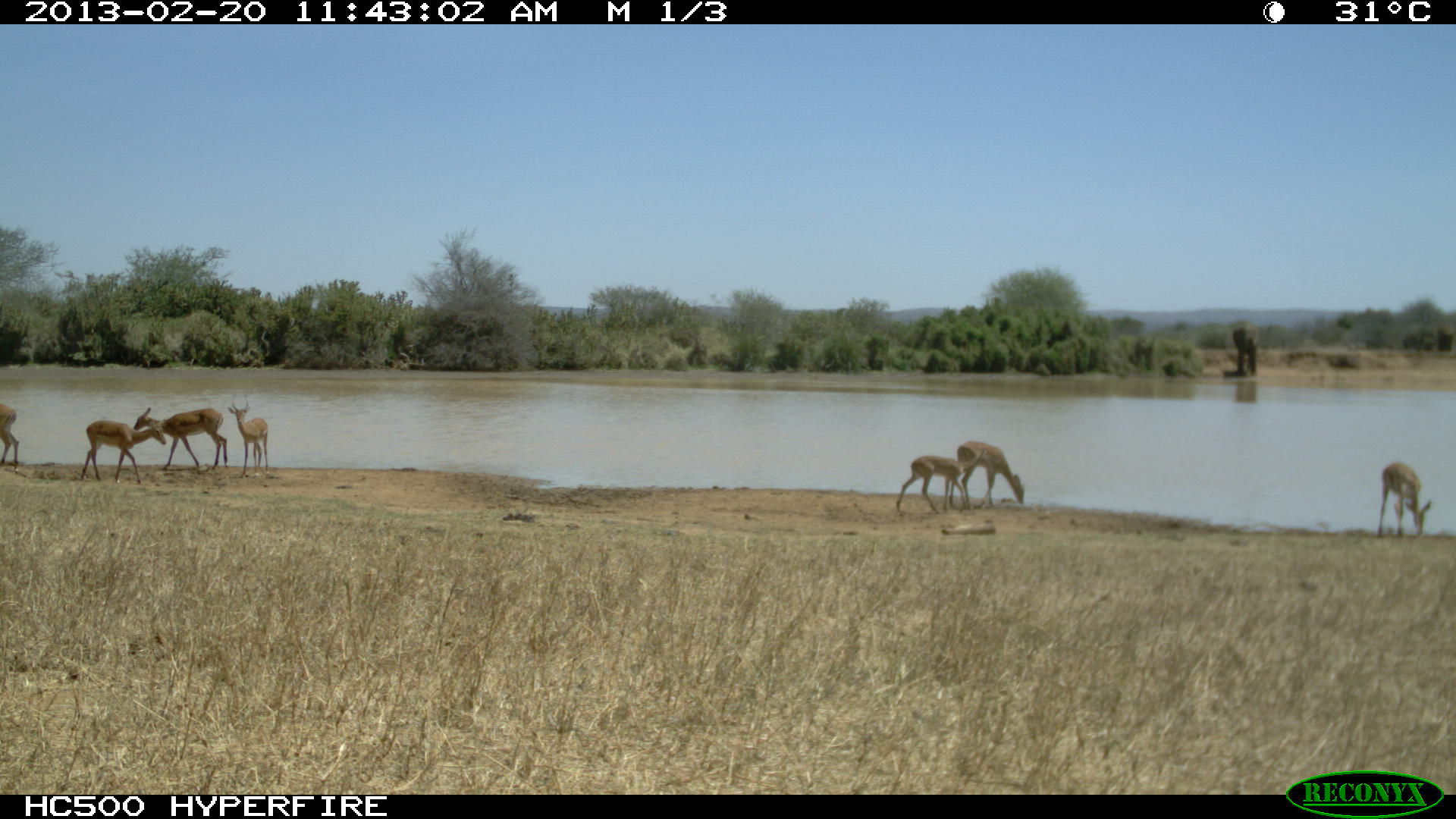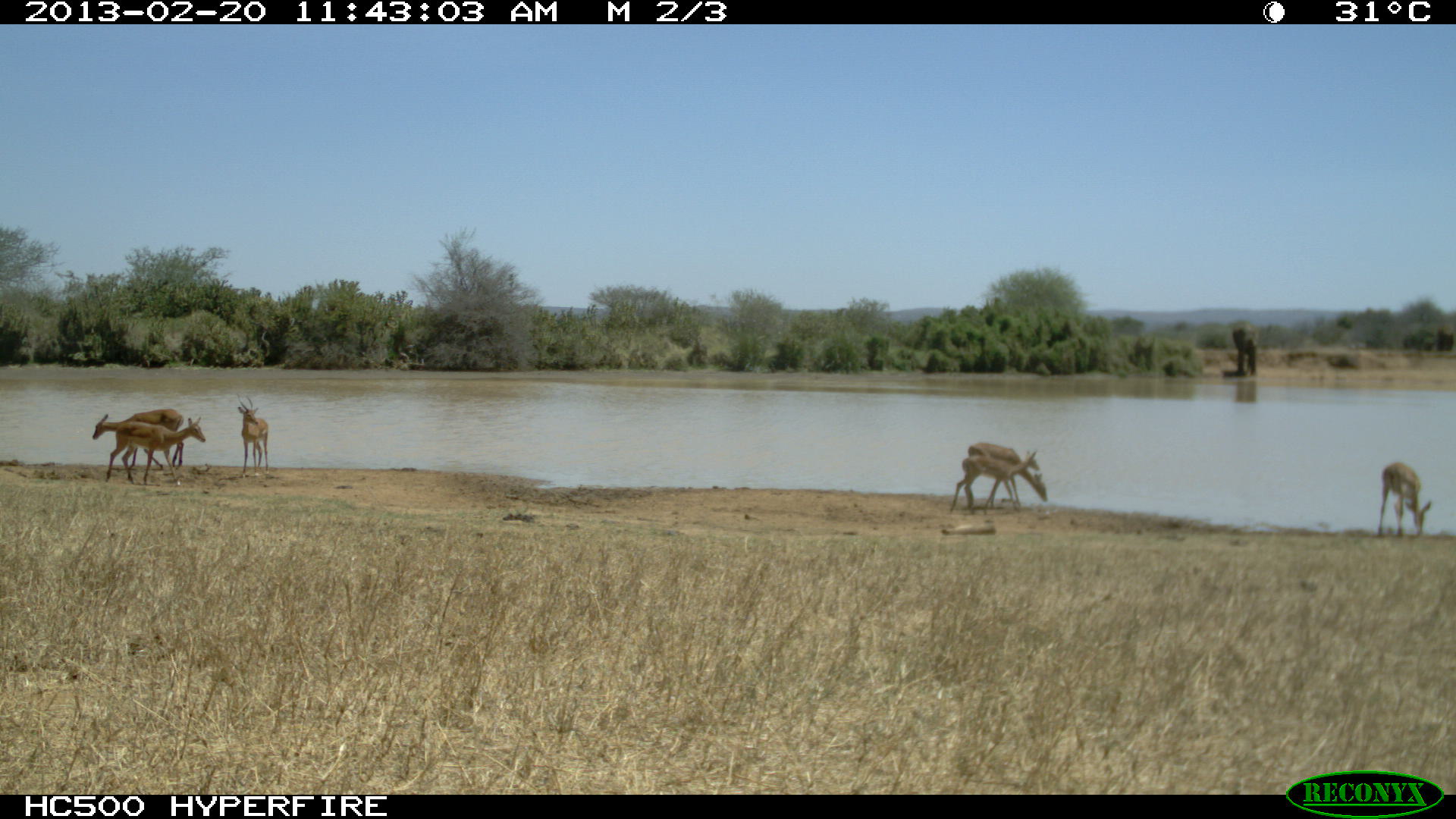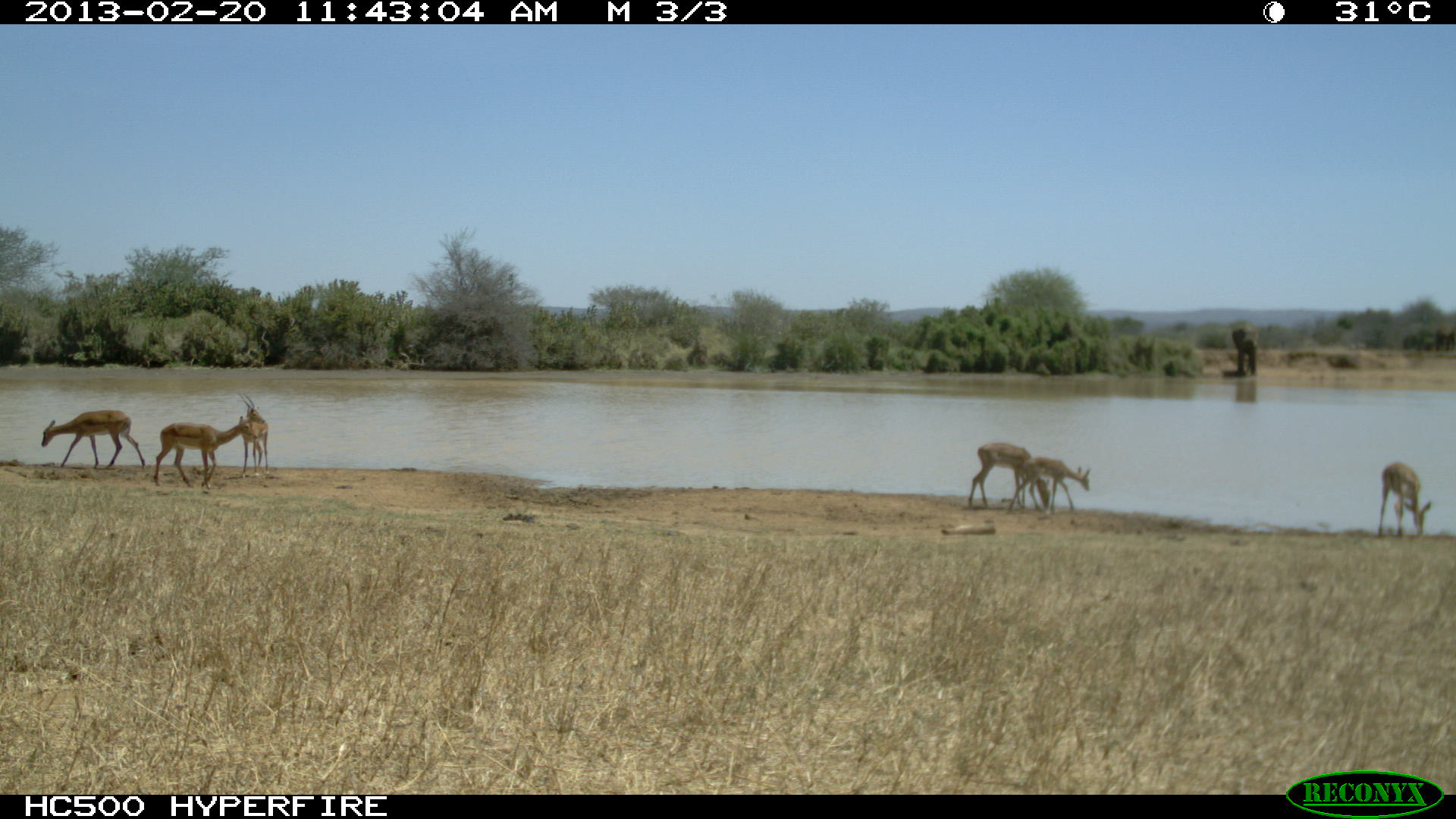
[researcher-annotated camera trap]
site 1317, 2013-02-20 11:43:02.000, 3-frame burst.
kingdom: Animalia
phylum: Chordata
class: Mammalia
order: Artiodactyla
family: Bovidae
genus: Aepyceros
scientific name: Aepyceros melampus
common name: impala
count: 7